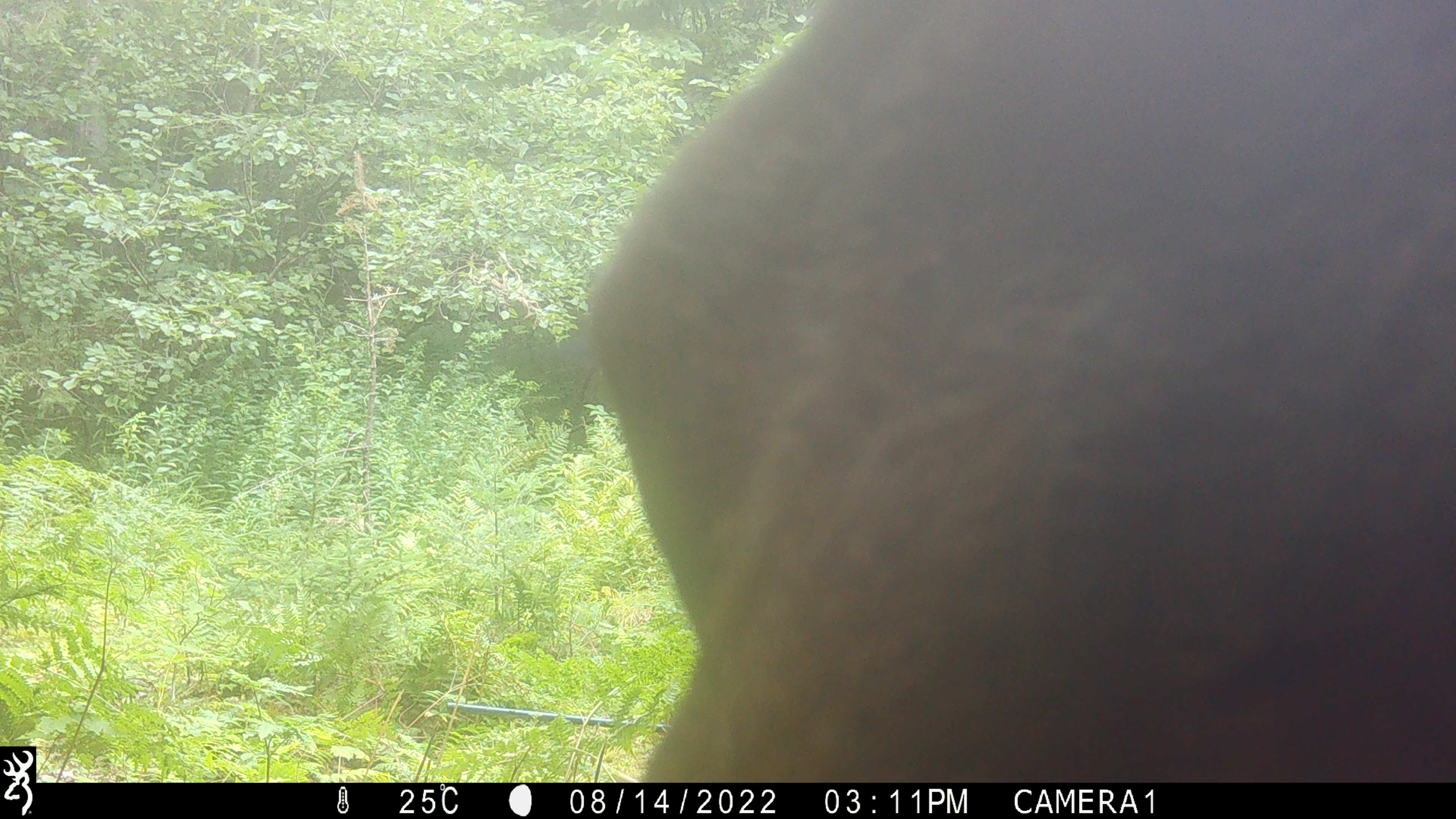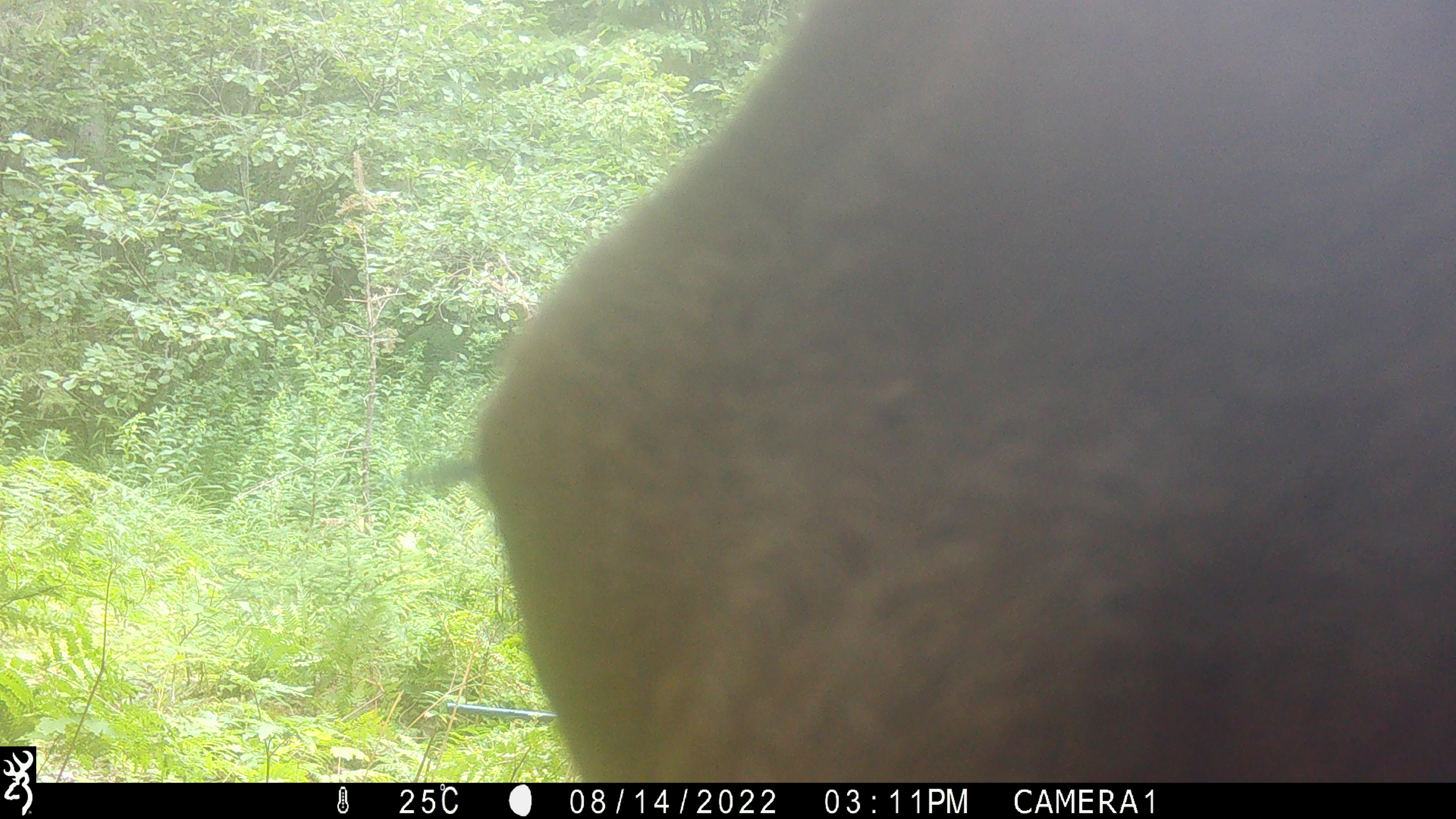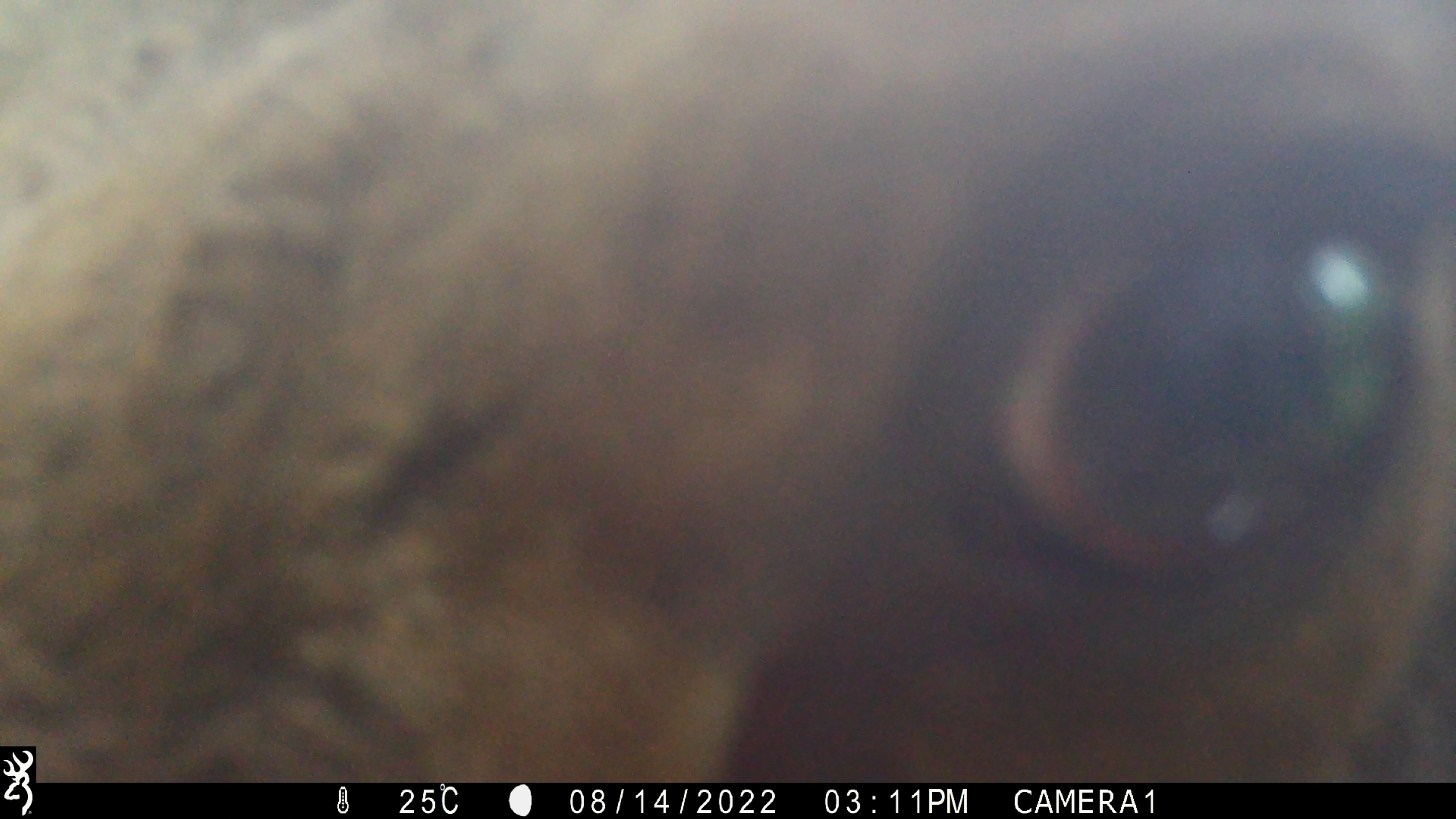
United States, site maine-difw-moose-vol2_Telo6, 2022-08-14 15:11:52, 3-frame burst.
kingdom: Animalia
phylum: Chordata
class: Mammalia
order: Artiodactyla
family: Cervidae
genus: Alces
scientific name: Alces alces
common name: moose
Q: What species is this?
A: Moose (Alces alces).